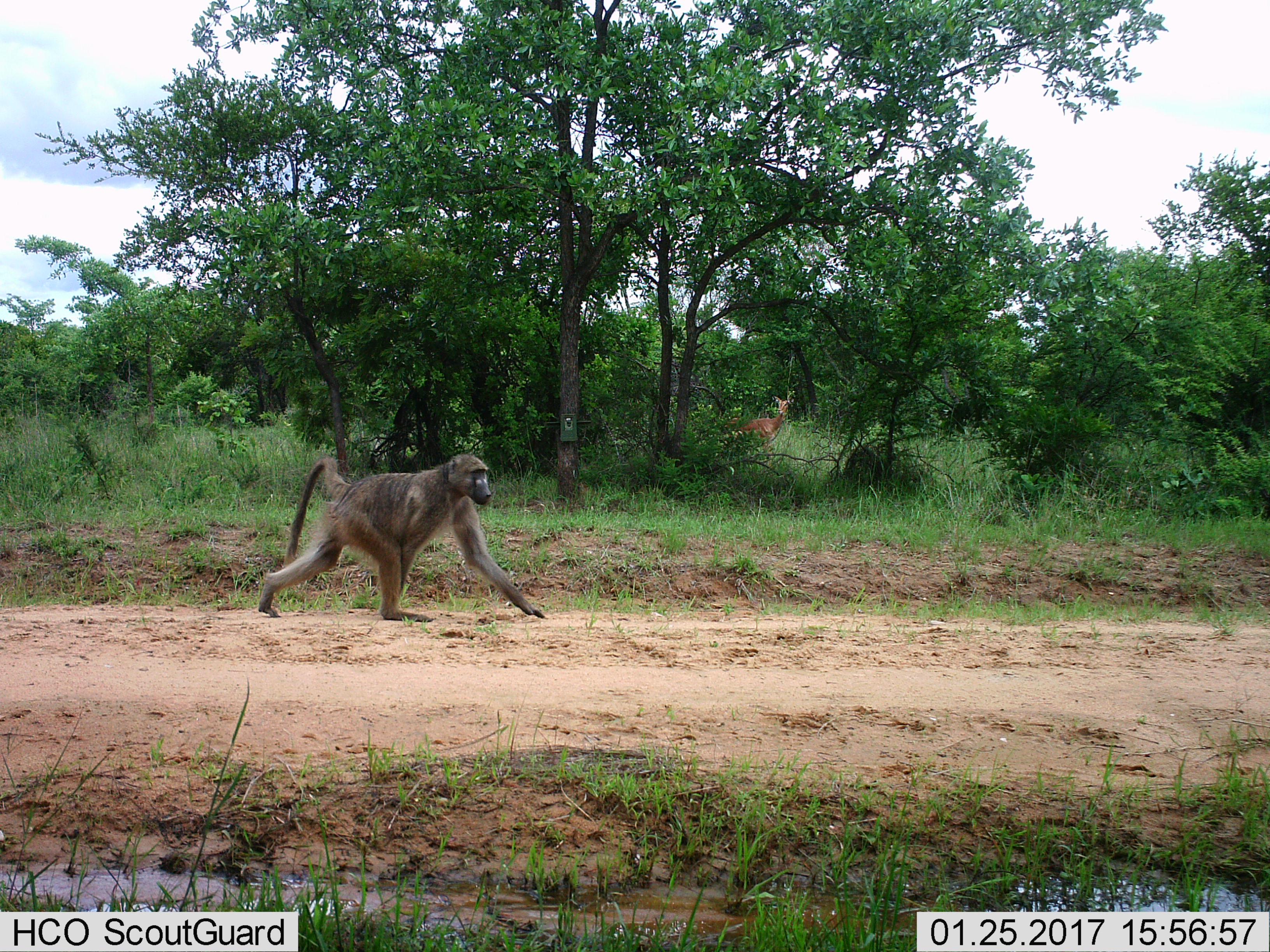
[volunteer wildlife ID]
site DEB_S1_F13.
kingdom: Animalia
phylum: Chordata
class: Mammalia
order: Primates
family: Cercopithecidae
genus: Papio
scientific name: Papio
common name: baboon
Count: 1.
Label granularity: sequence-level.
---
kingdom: Animalia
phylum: Chordata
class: Mammalia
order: Artiodactyla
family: Bovidae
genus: Aepyceros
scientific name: Aepyceros melampus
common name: impala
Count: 1.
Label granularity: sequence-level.